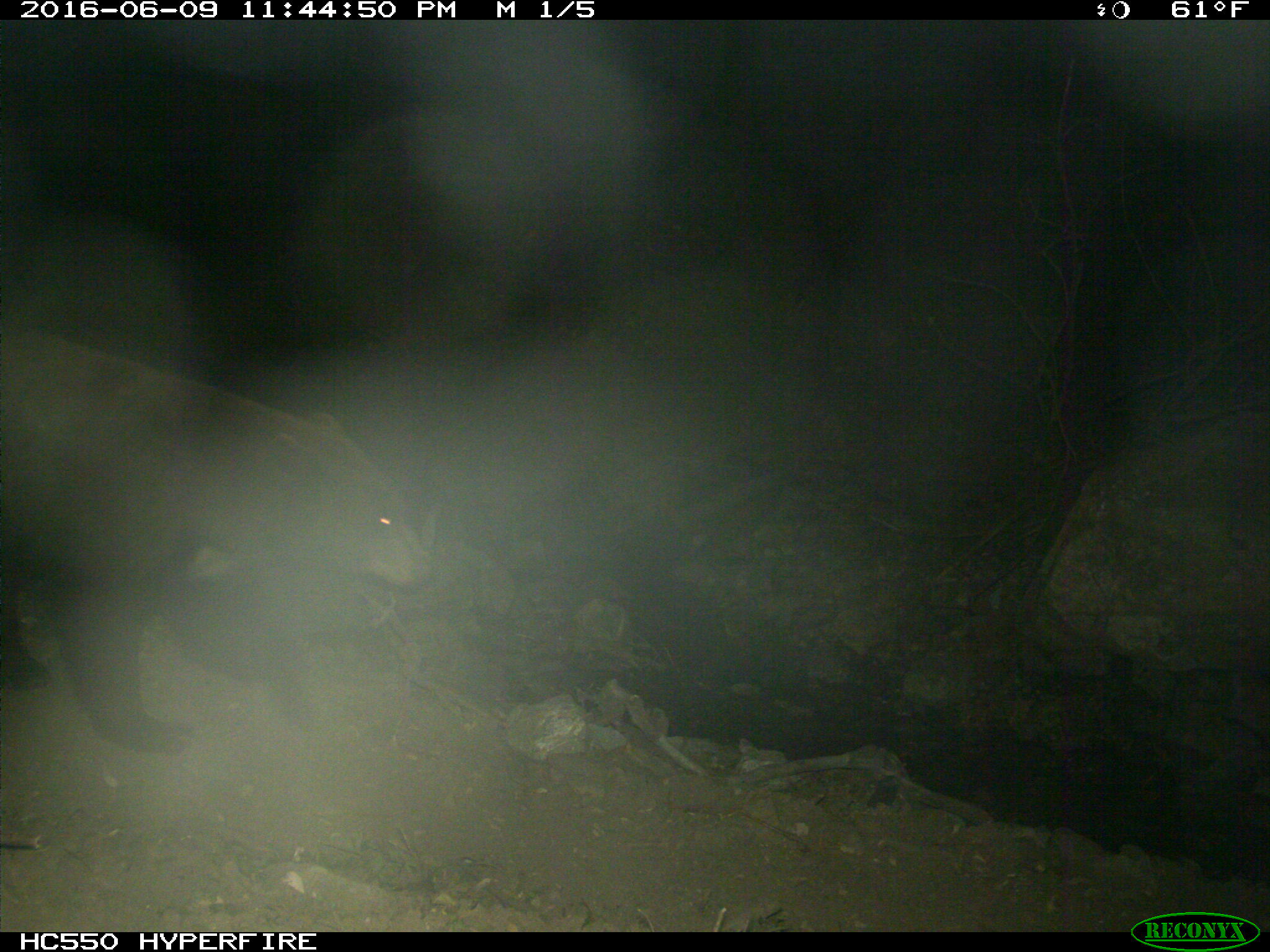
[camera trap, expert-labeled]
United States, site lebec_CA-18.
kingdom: Animalia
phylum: Chordata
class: Mammalia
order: Carnivora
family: Ursidae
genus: Ursus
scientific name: Ursus americanus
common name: american black bear